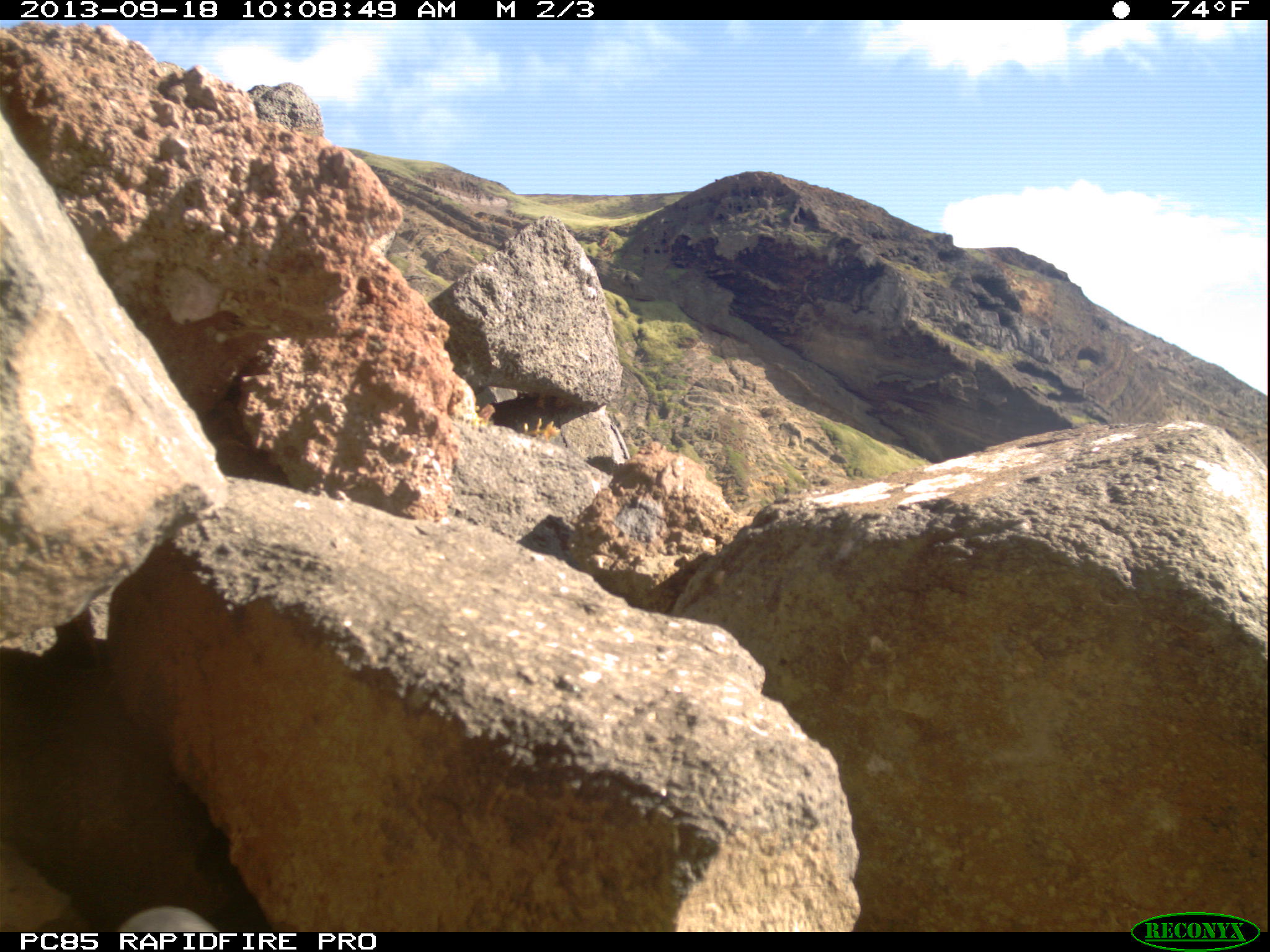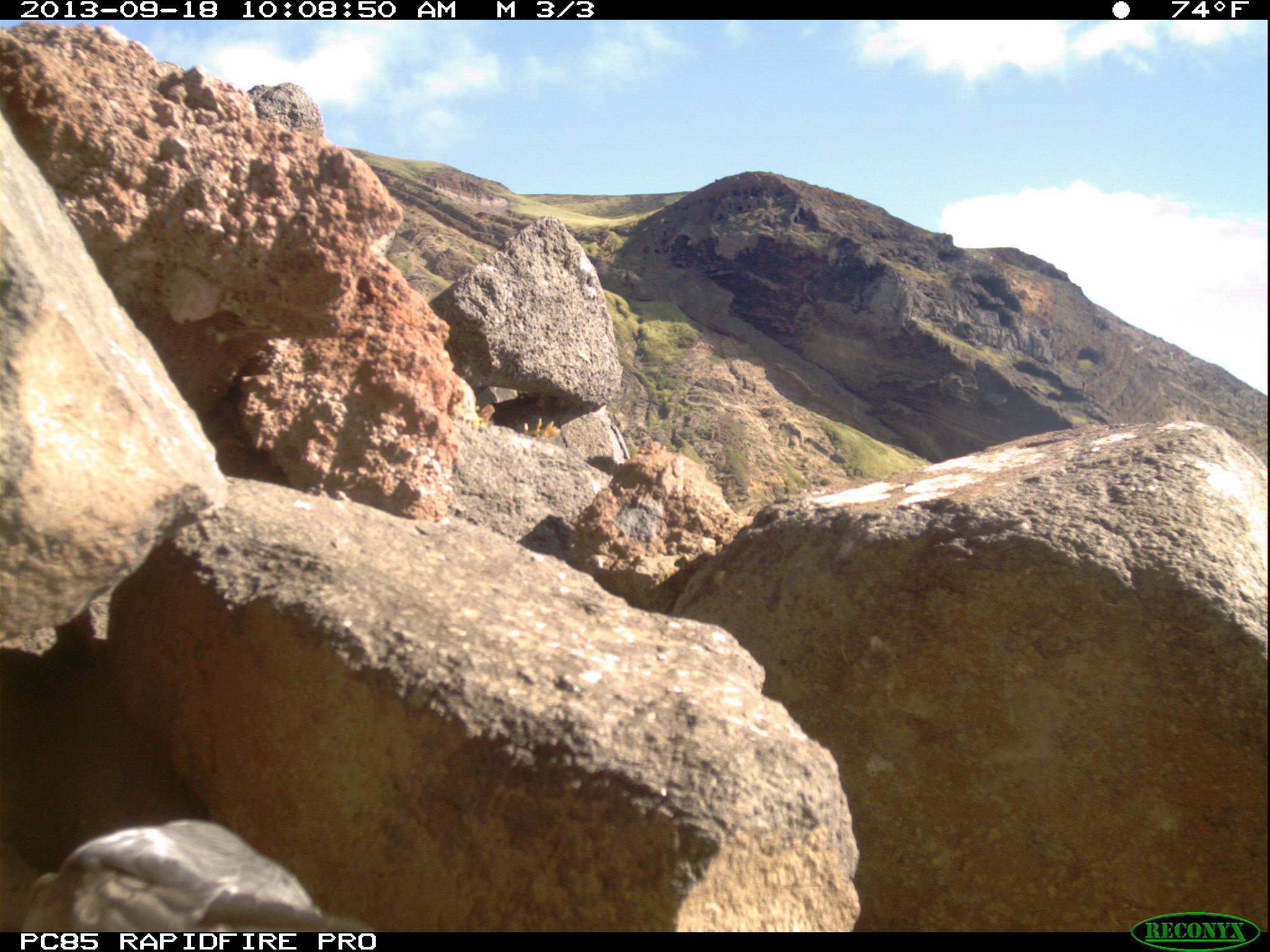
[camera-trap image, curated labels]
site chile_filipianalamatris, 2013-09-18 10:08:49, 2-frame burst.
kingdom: Animalia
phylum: Chordata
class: Aves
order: Procellariiformes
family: Procellariidae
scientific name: Procellariidae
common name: petrel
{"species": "petrel (Procellariidae)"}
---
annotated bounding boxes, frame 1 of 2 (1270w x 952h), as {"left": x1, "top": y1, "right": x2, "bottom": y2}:
petrel: {"left": 118, "top": 906, "right": 216, "bottom": 930}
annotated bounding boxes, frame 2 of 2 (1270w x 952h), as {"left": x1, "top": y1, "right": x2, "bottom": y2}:
petrel: {"left": 15, "top": 828, "right": 367, "bottom": 931}